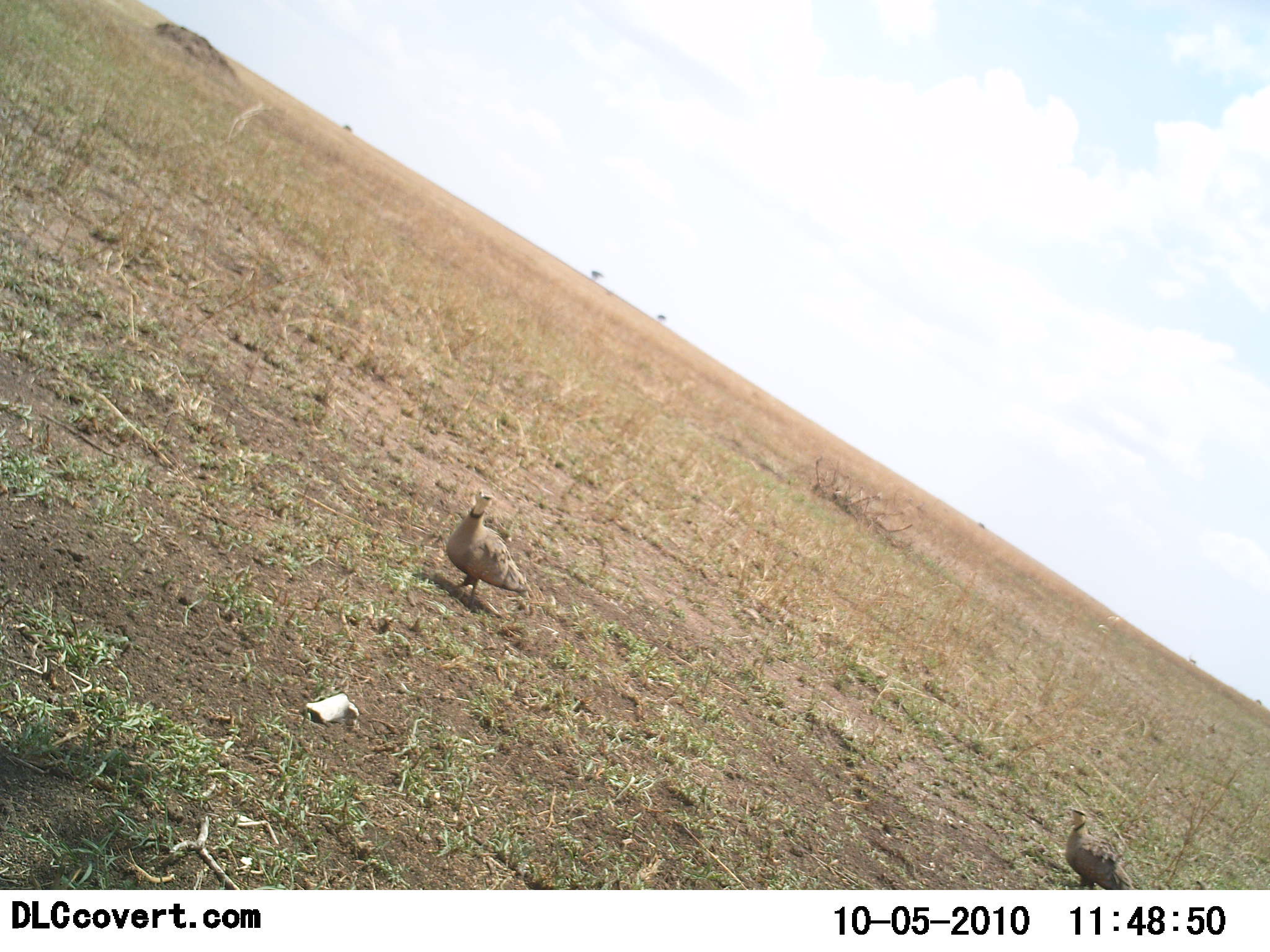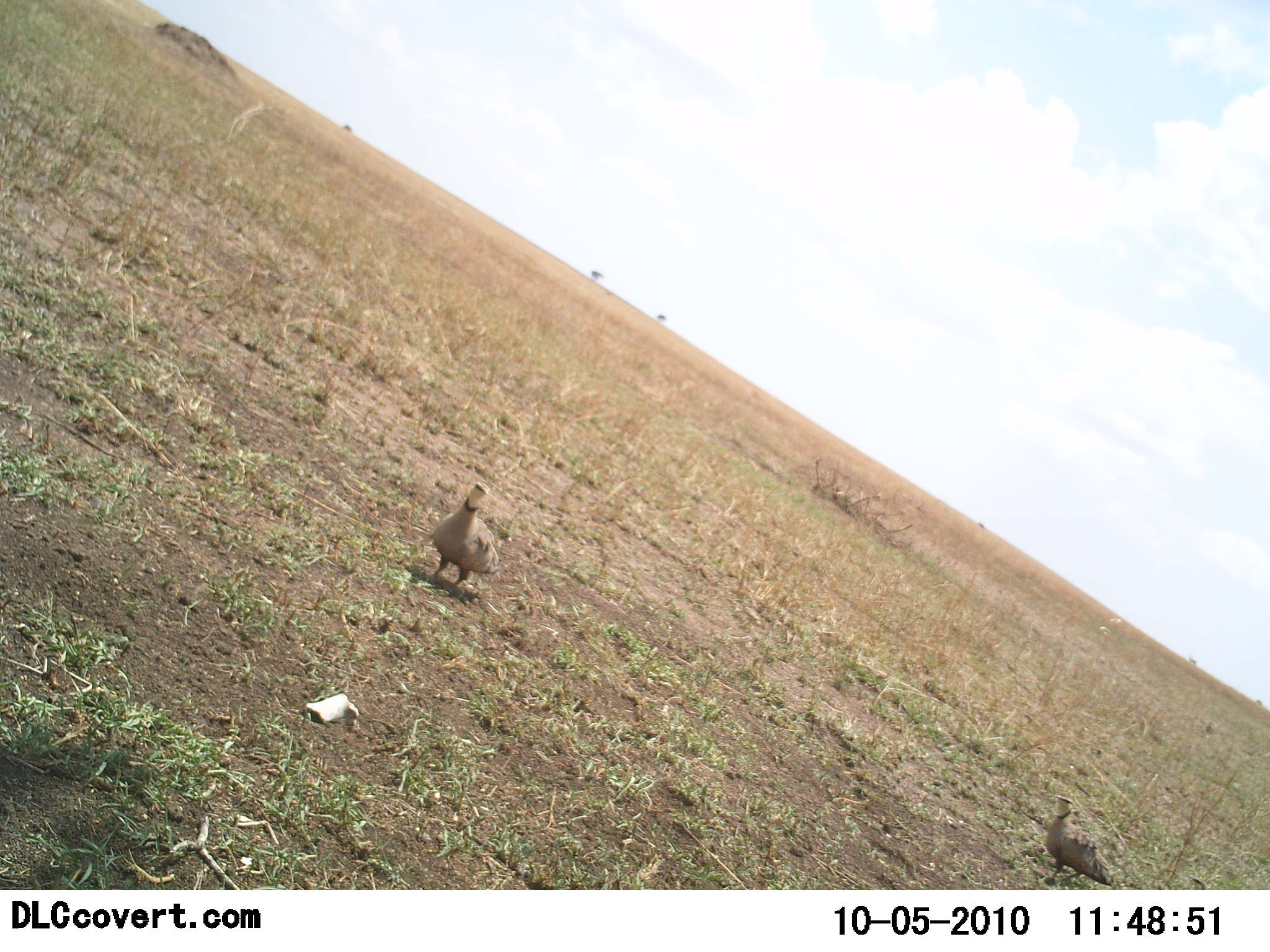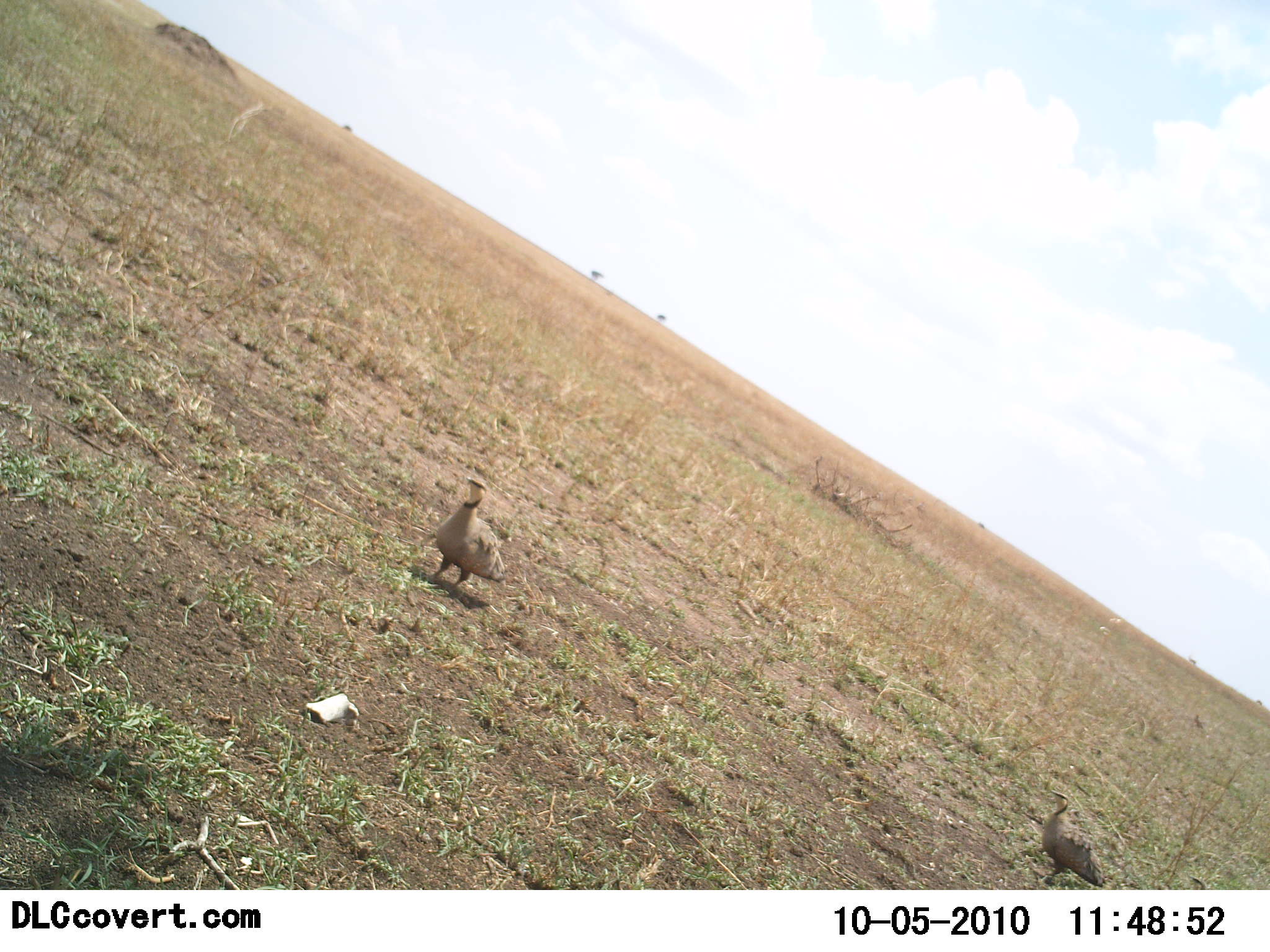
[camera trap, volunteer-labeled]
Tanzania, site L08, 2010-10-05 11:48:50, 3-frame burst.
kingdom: Animalia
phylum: Chordata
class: Aves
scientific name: Aves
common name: bird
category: otherbird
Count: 2.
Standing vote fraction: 54%.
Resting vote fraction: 0%.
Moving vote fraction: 46%.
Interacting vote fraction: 0%.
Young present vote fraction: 8%.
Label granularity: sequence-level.